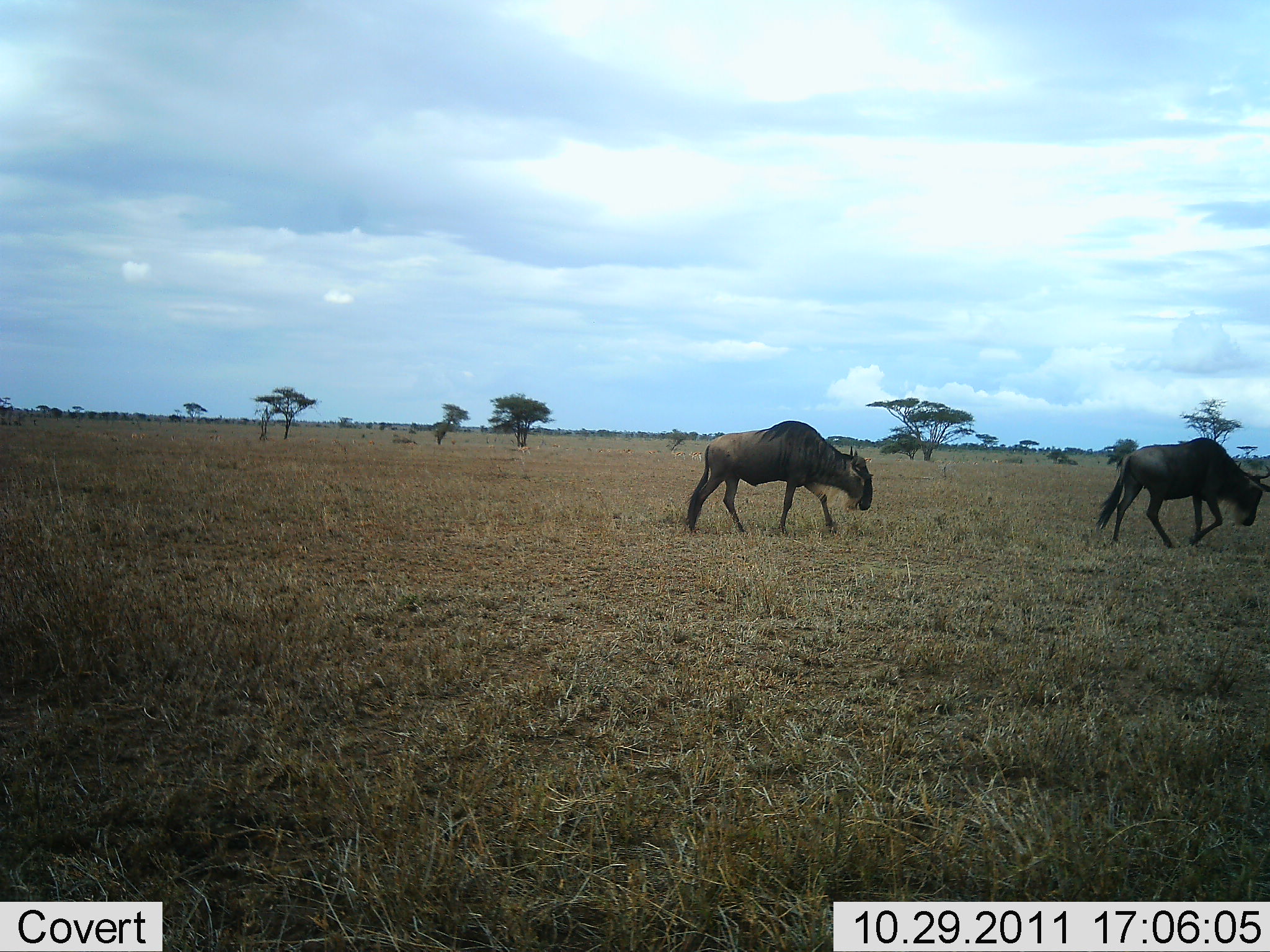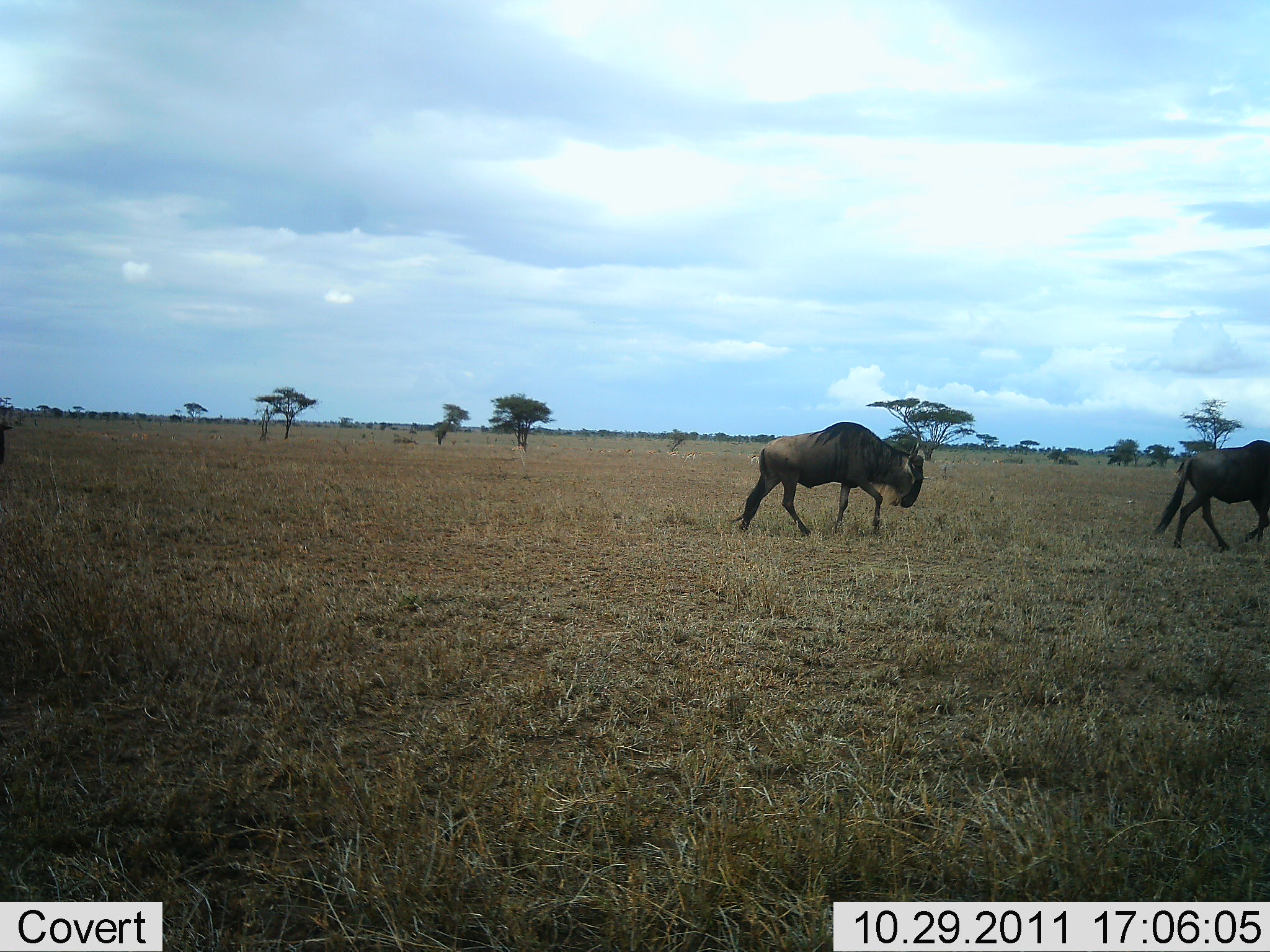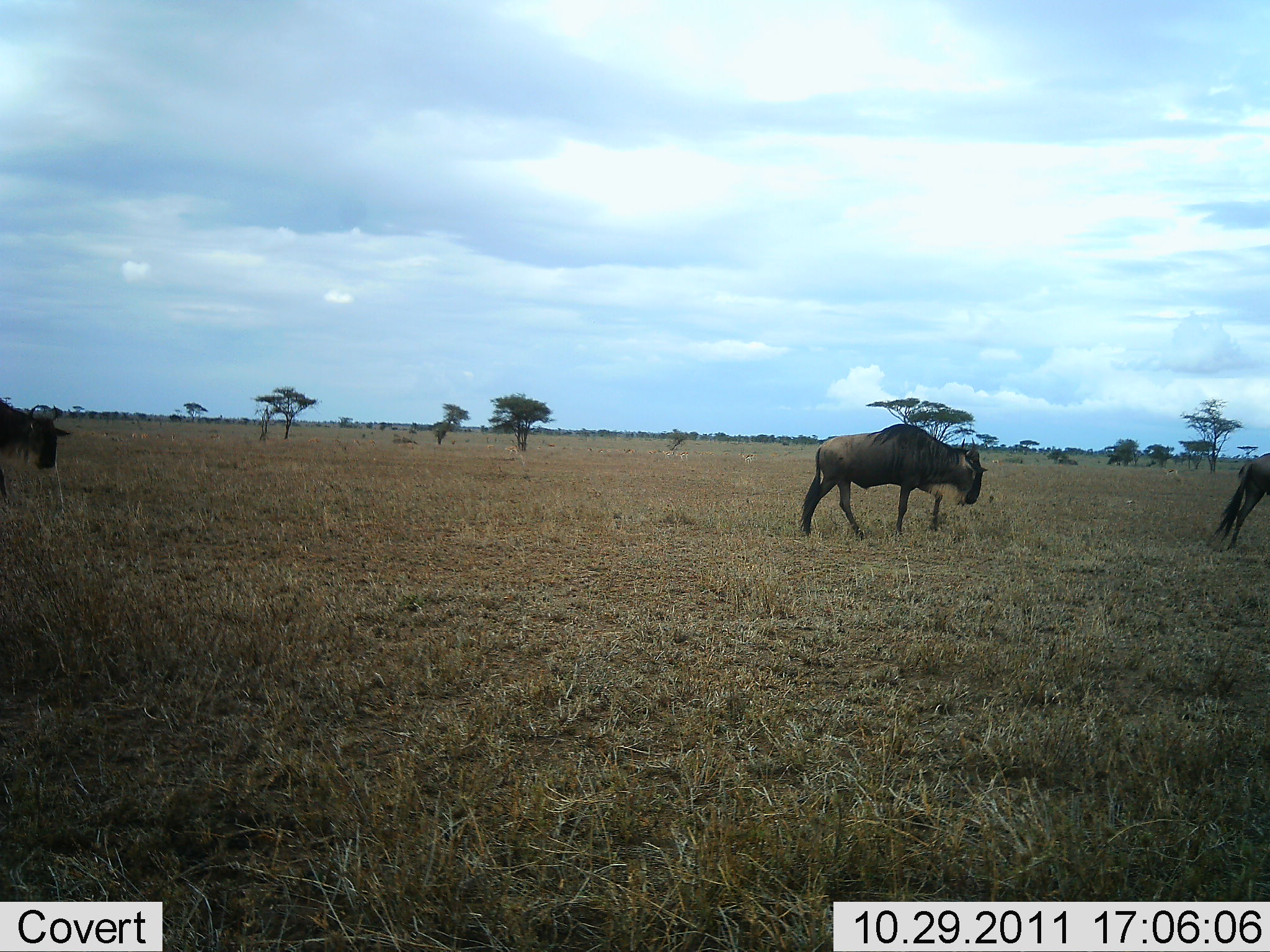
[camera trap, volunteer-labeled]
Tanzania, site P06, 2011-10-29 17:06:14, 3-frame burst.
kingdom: Animalia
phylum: Chordata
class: Mammalia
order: Artiodactyla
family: Bovidae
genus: Connochaetes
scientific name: Connochaetes taurinus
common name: blue wildebeest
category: wildebeest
Wildebeest (blue wildebeest) (Connochaetes taurinus), count 3. Behavior (volunteer vote fractions): standing 6%, resting 0%, moving 100%, interacting 0%. Young present (vote fraction): 0%. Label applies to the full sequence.